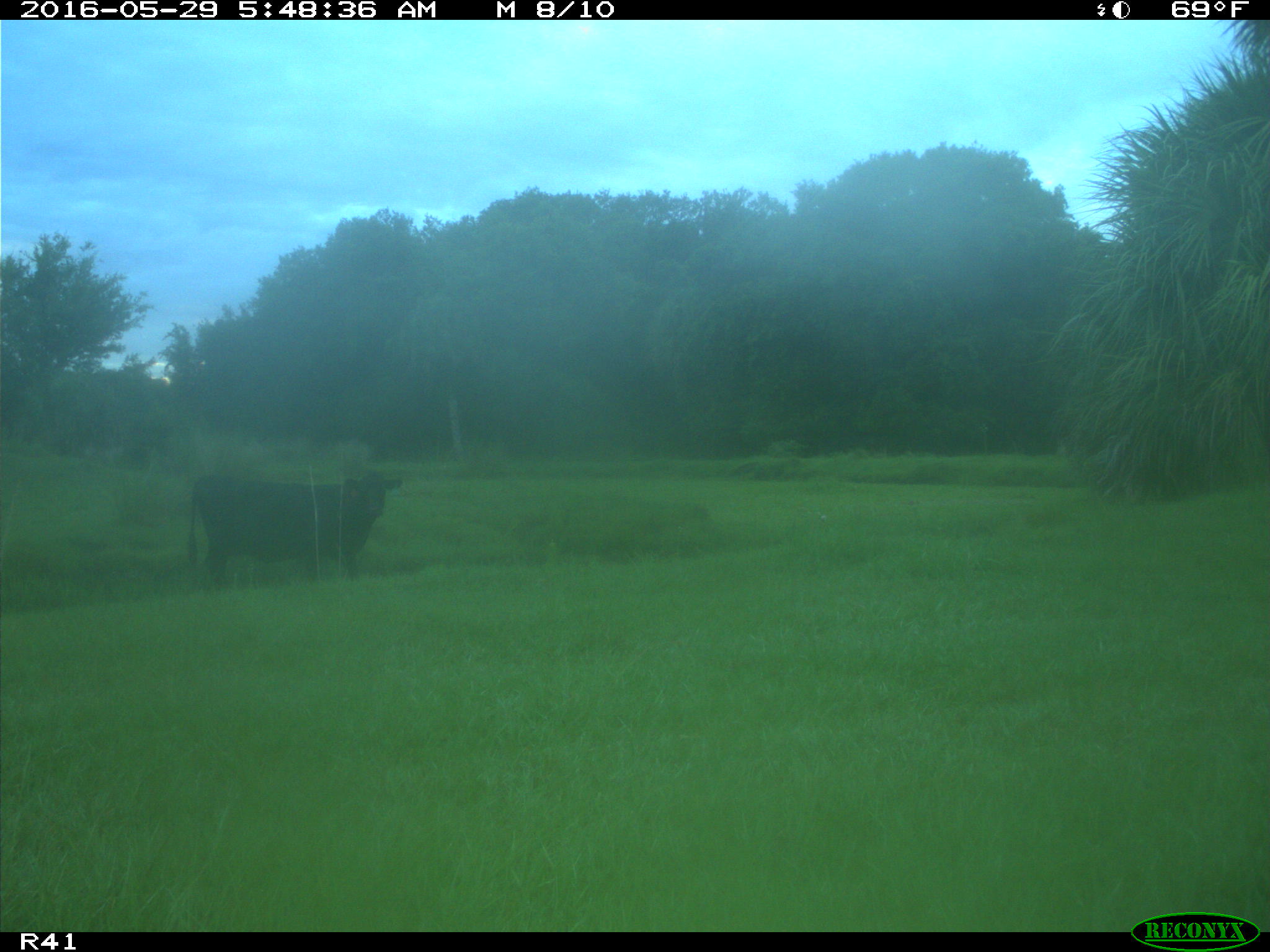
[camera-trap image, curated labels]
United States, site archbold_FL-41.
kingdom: Animalia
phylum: Chordata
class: Mammalia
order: Artiodactyla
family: Bovidae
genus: Bos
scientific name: Bos taurus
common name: domestic cow